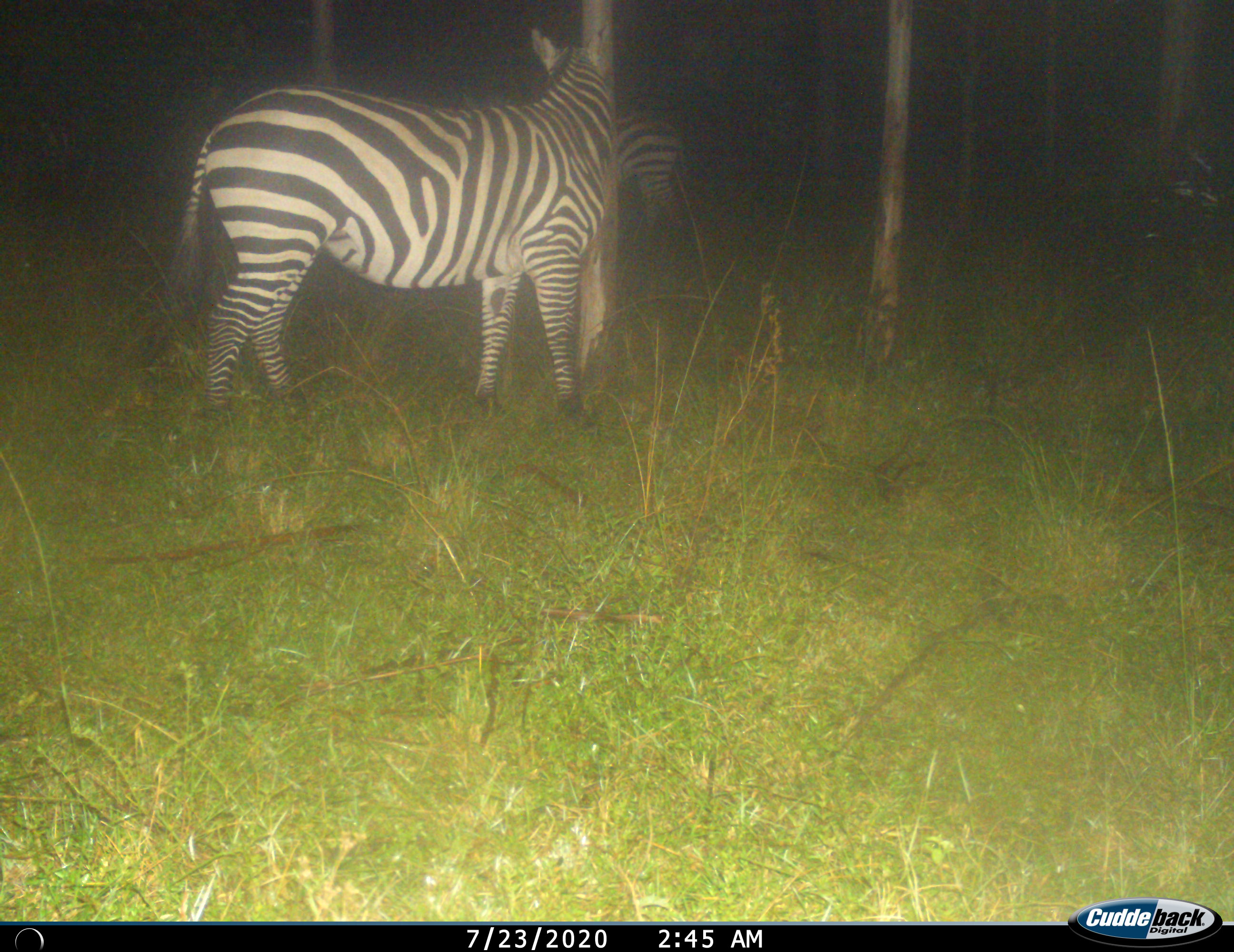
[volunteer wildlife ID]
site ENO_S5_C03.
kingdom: Animalia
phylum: Chordata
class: Mammalia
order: Perissodactyla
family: Equidae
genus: Equus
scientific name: Equus quagga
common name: plains zebra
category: zebraplains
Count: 2.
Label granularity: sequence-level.